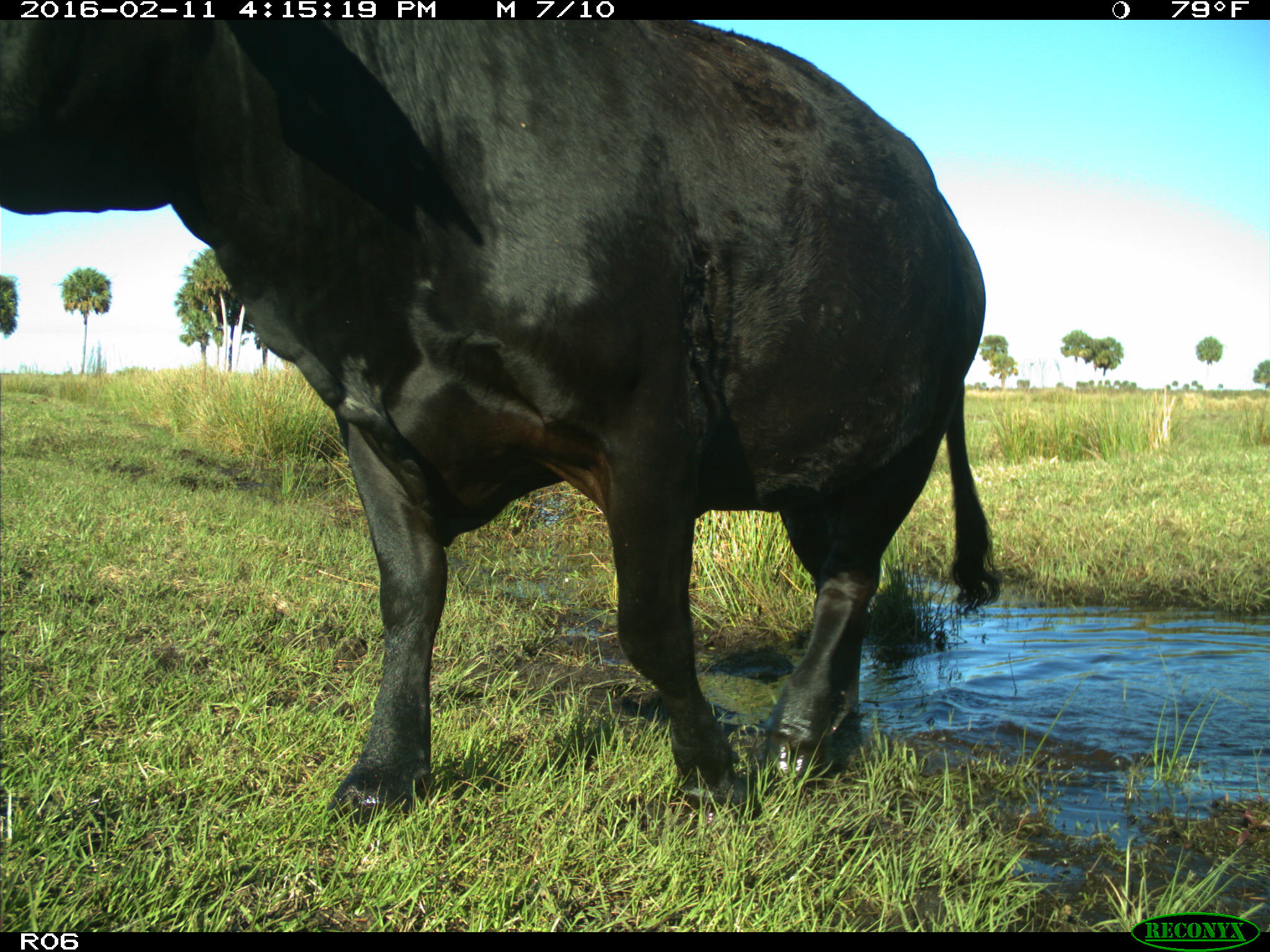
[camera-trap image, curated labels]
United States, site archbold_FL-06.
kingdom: Animalia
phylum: Chordata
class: Mammalia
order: Artiodactyla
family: Bovidae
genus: Bos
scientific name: Bos taurus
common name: domestic cow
Bos taurus (domestic cow).